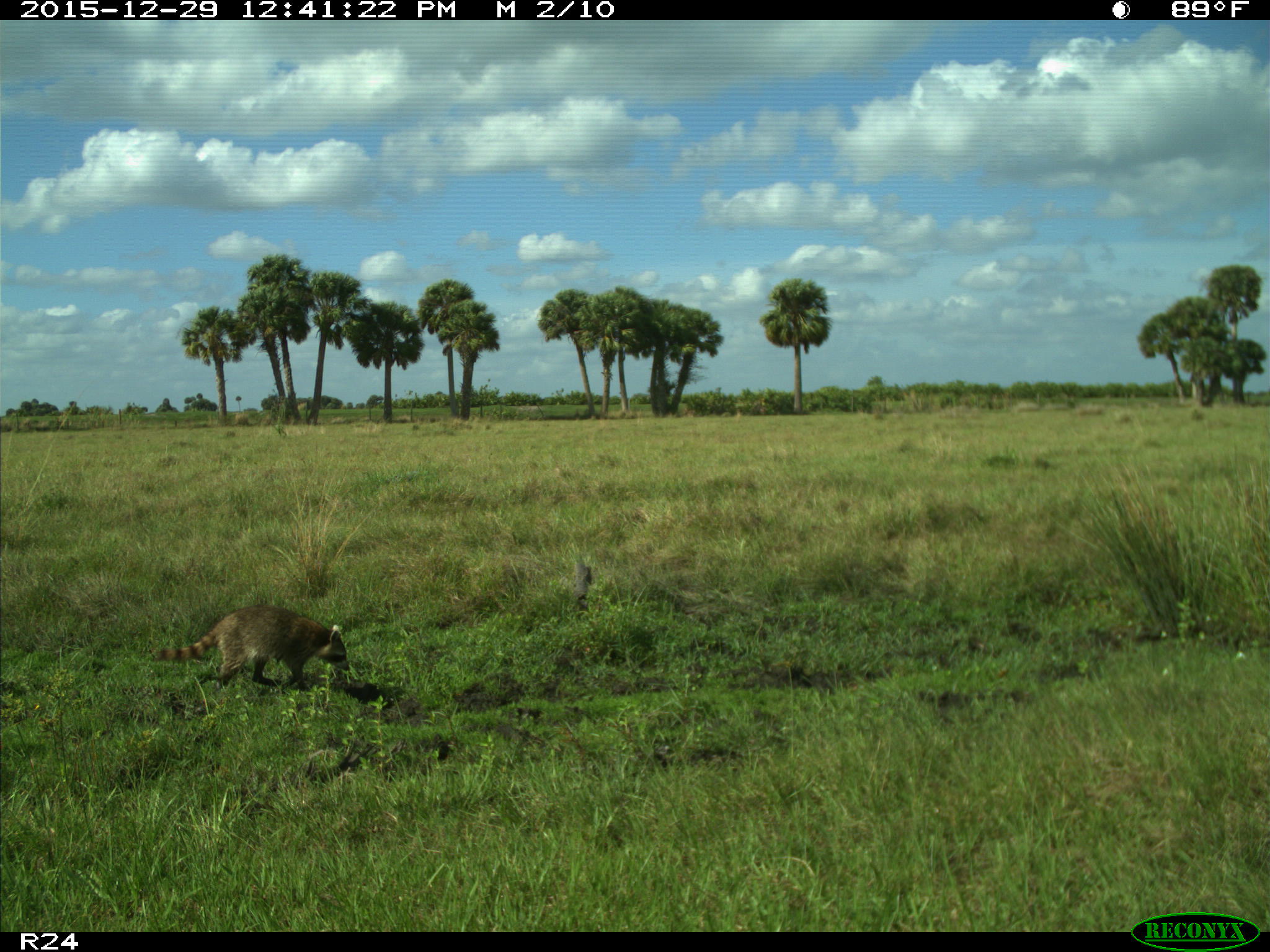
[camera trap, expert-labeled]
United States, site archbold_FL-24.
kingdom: Animalia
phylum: Chordata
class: Mammalia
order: Carnivora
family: Procyonidae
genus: Procyon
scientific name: Procyon lotor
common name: common raccoon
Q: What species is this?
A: Procyon lotor (common raccoon).